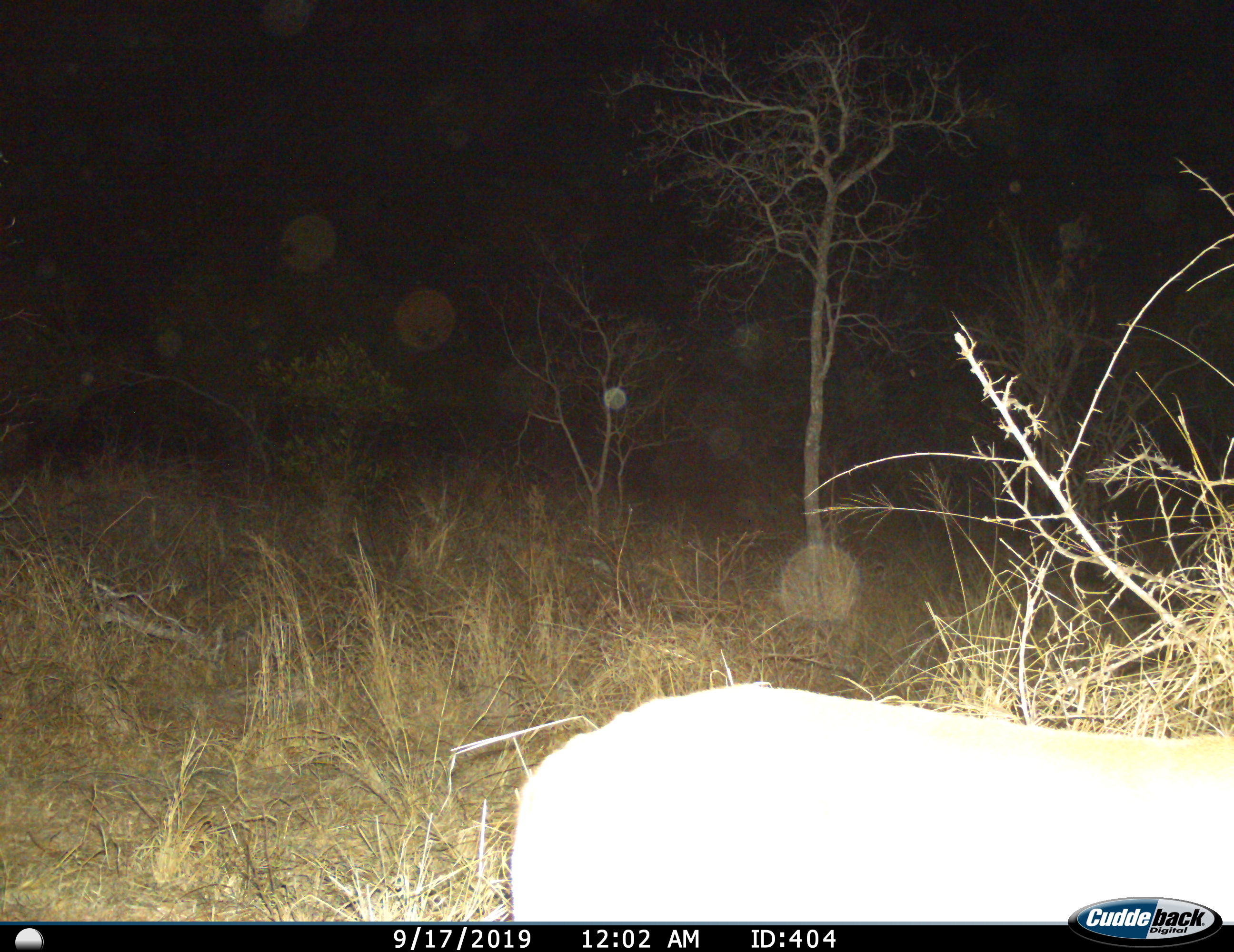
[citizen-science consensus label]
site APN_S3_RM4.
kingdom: Animalia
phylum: Chordata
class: Mammalia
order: Artiodactyla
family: Bovidae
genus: Aepyceros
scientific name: Aepyceros melampus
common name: impala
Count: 1.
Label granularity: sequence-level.